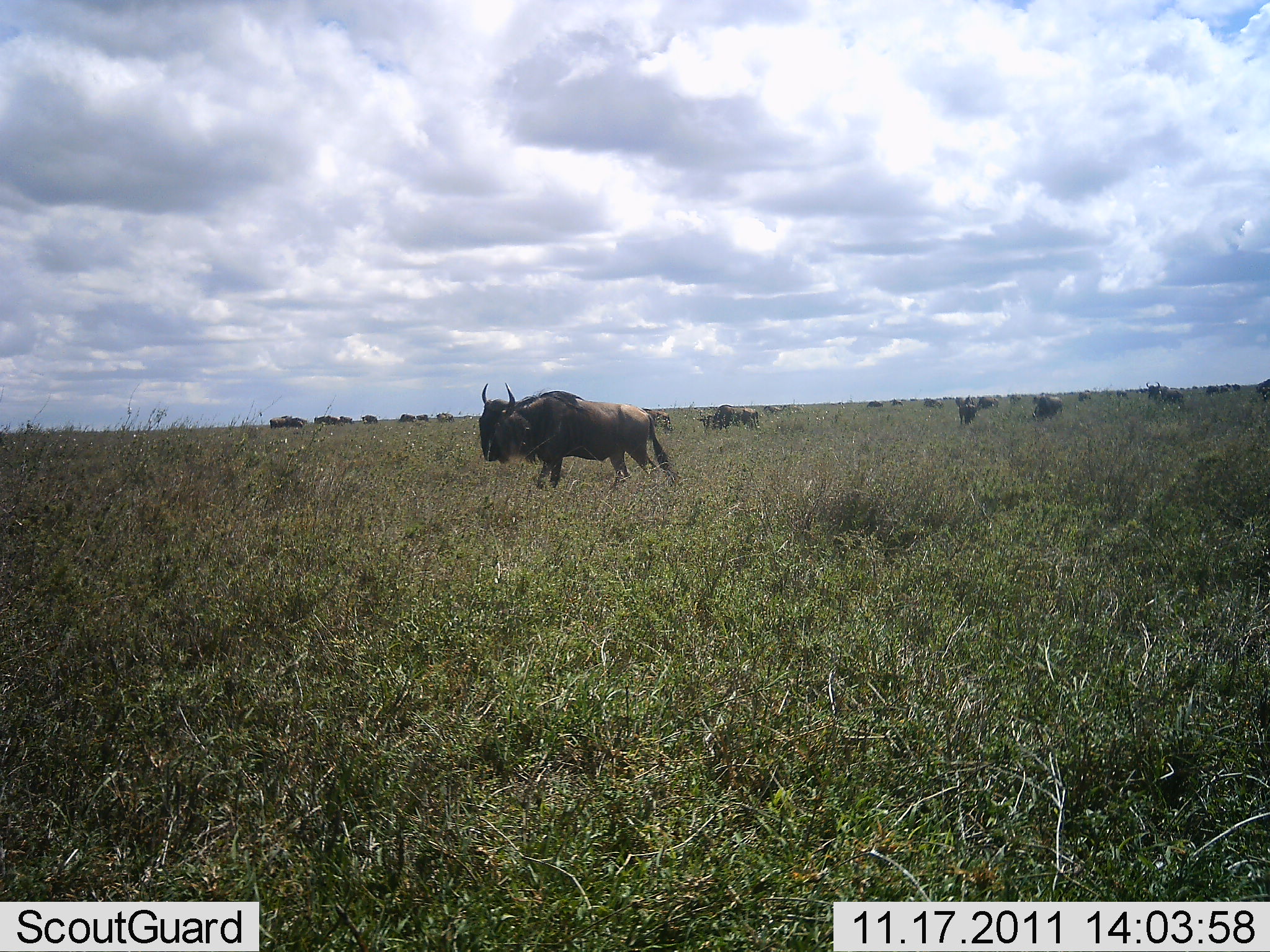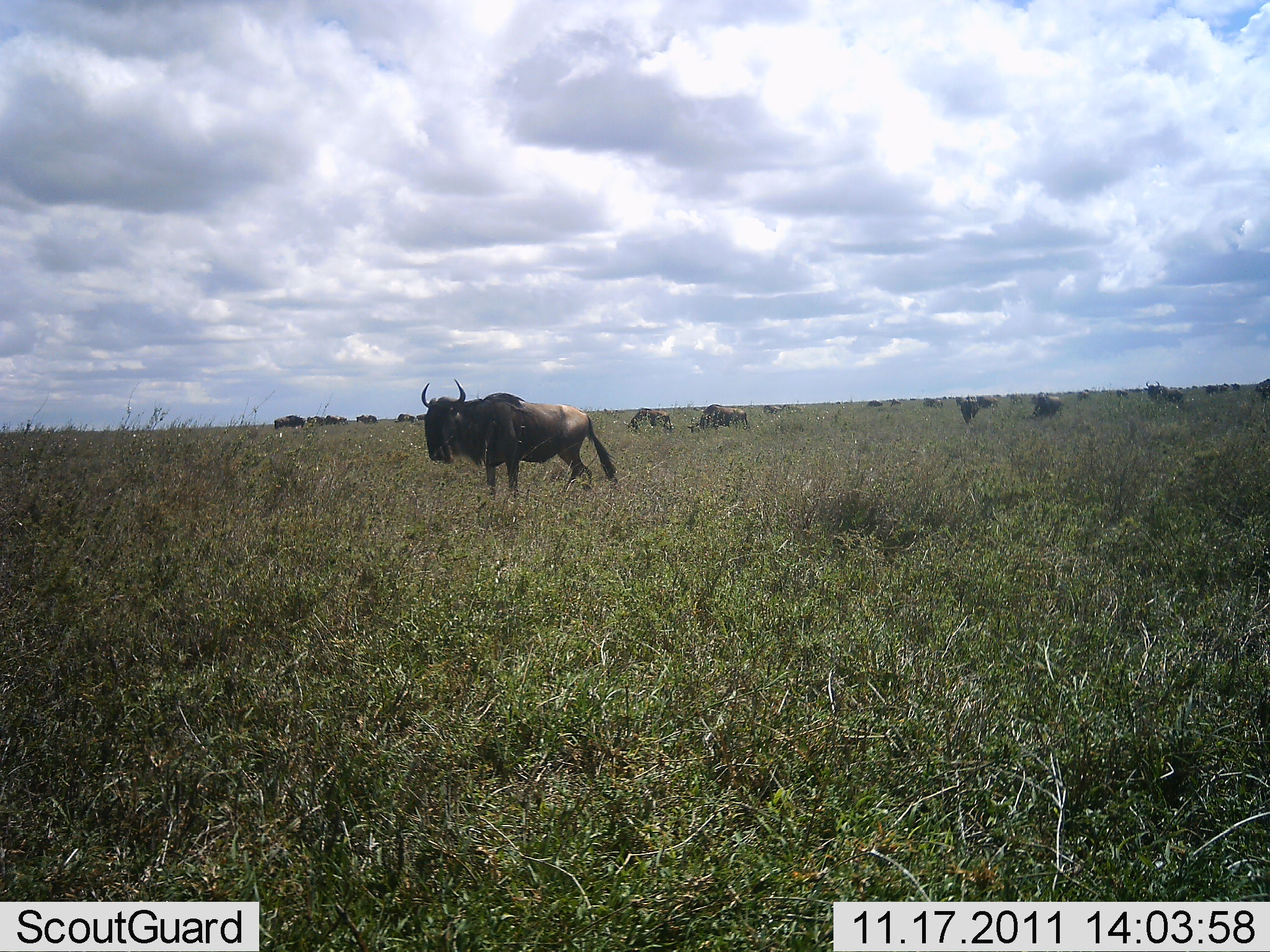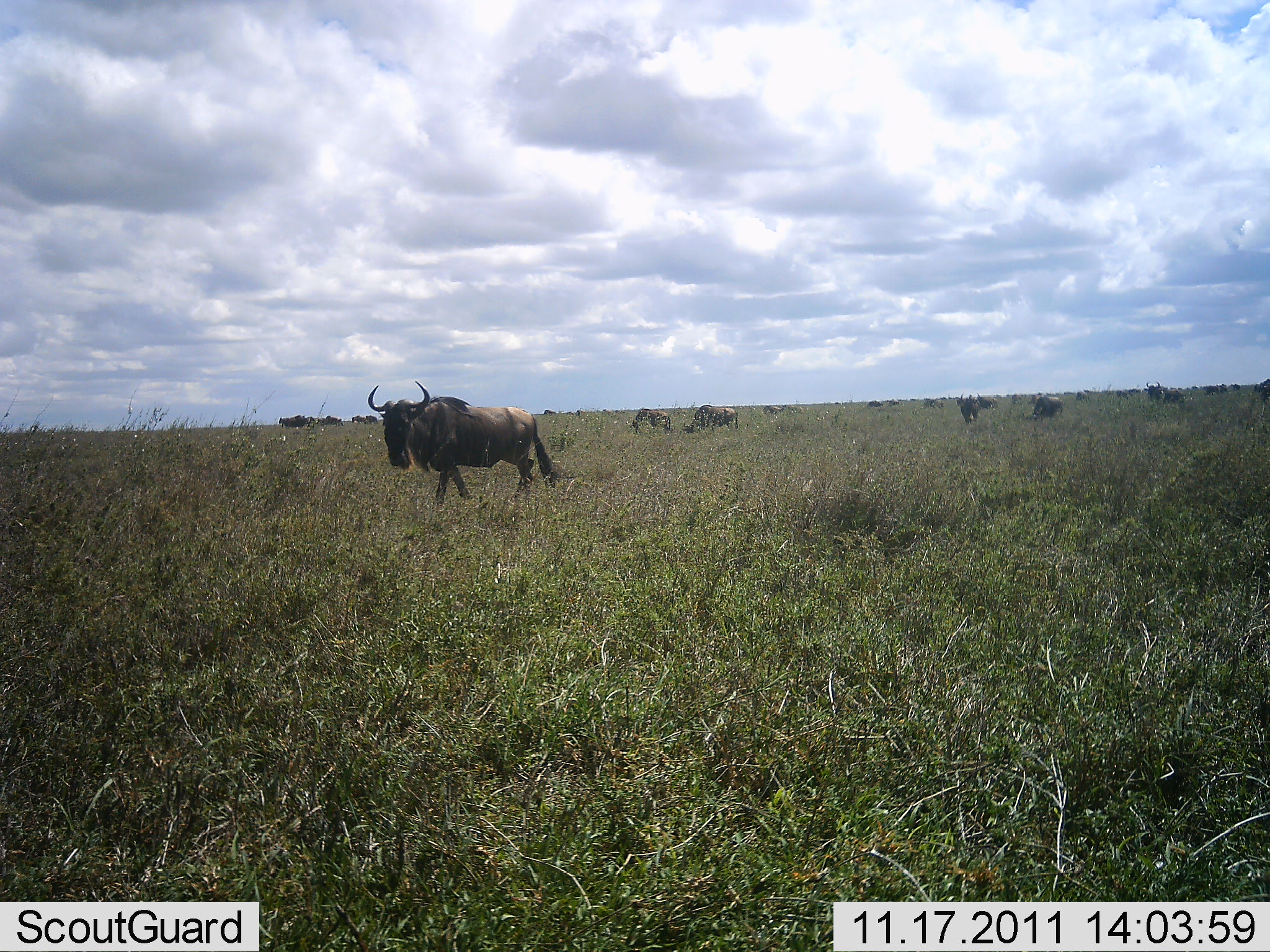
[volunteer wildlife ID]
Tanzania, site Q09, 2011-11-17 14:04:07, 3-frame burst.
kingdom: Animalia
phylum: Chordata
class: Mammalia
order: Artiodactyla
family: Bovidae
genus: Connochaetes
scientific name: Connochaetes taurinus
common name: blue wildebeest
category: wildebeest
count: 11-50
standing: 42%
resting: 0%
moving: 100%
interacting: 0%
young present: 0%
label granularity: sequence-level